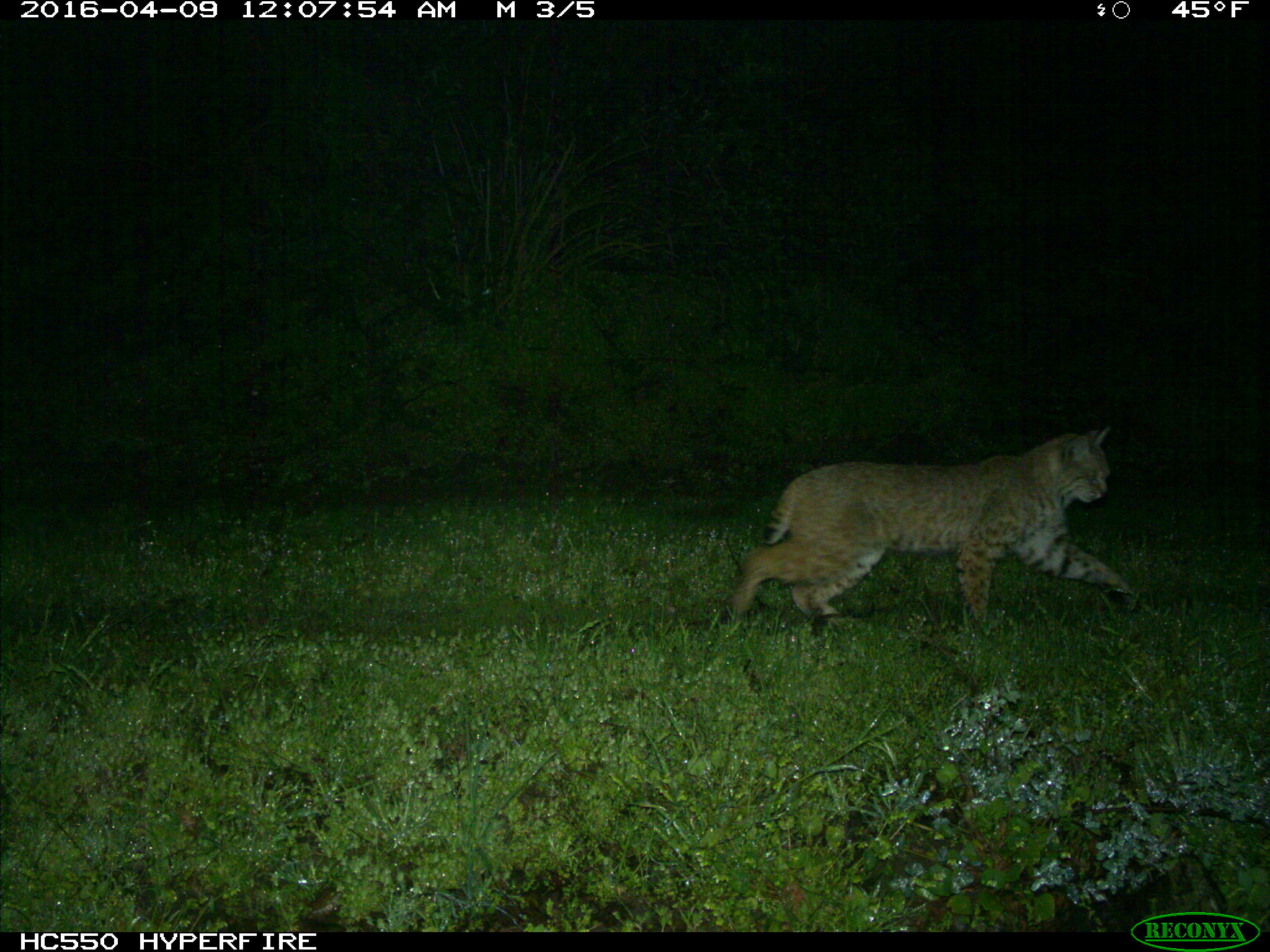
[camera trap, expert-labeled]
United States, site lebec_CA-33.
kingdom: Animalia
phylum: Chordata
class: Mammalia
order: Carnivora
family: Felidae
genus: Lynx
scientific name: Lynx rufus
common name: bobcat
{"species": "Lynx rufus (bobcat)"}